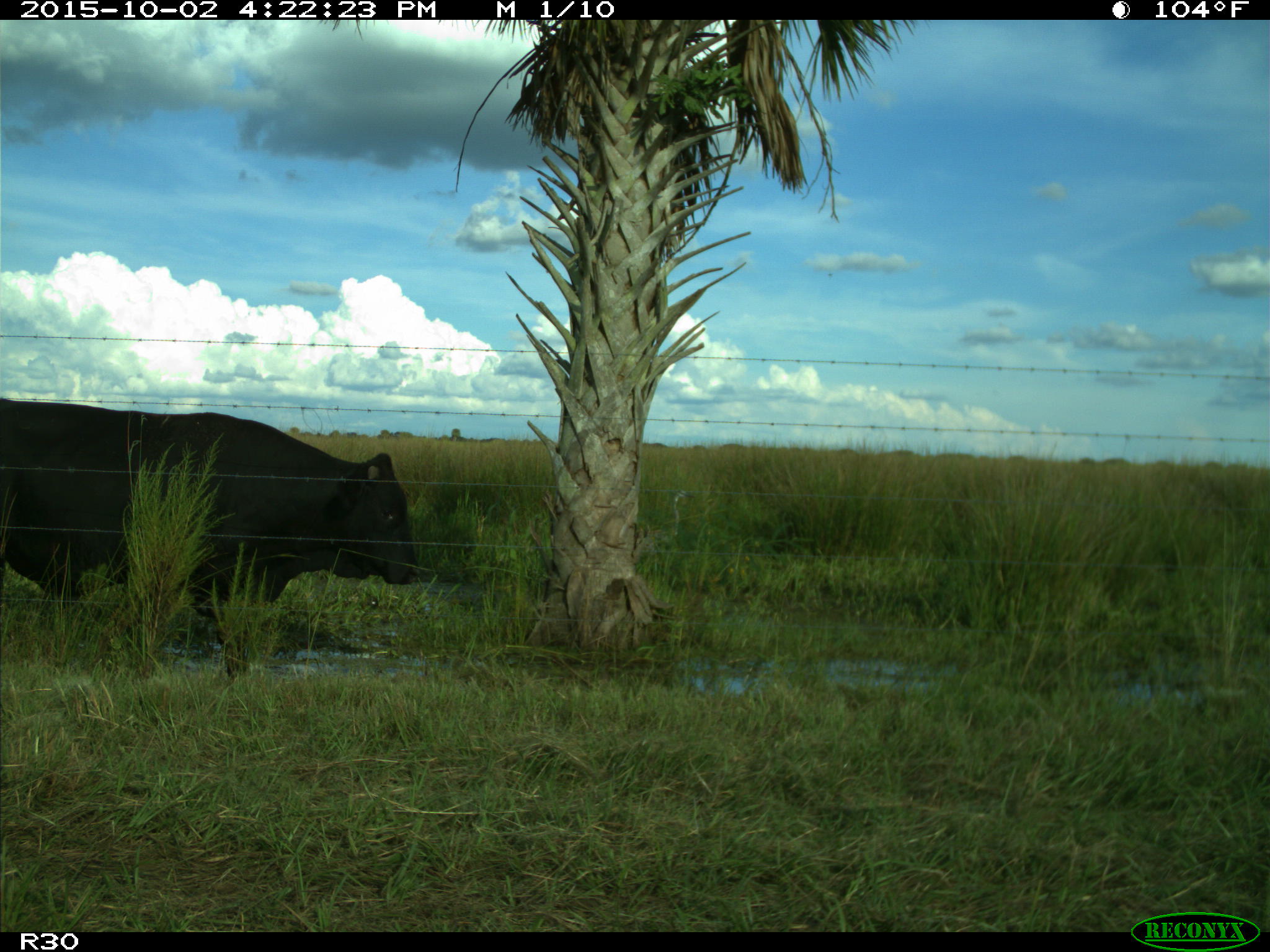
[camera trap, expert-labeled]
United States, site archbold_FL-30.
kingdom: Animalia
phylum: Chordata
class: Mammalia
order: Artiodactyla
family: Bovidae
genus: Bos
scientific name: Bos taurus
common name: domestic cow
Bos taurus (domestic cow).